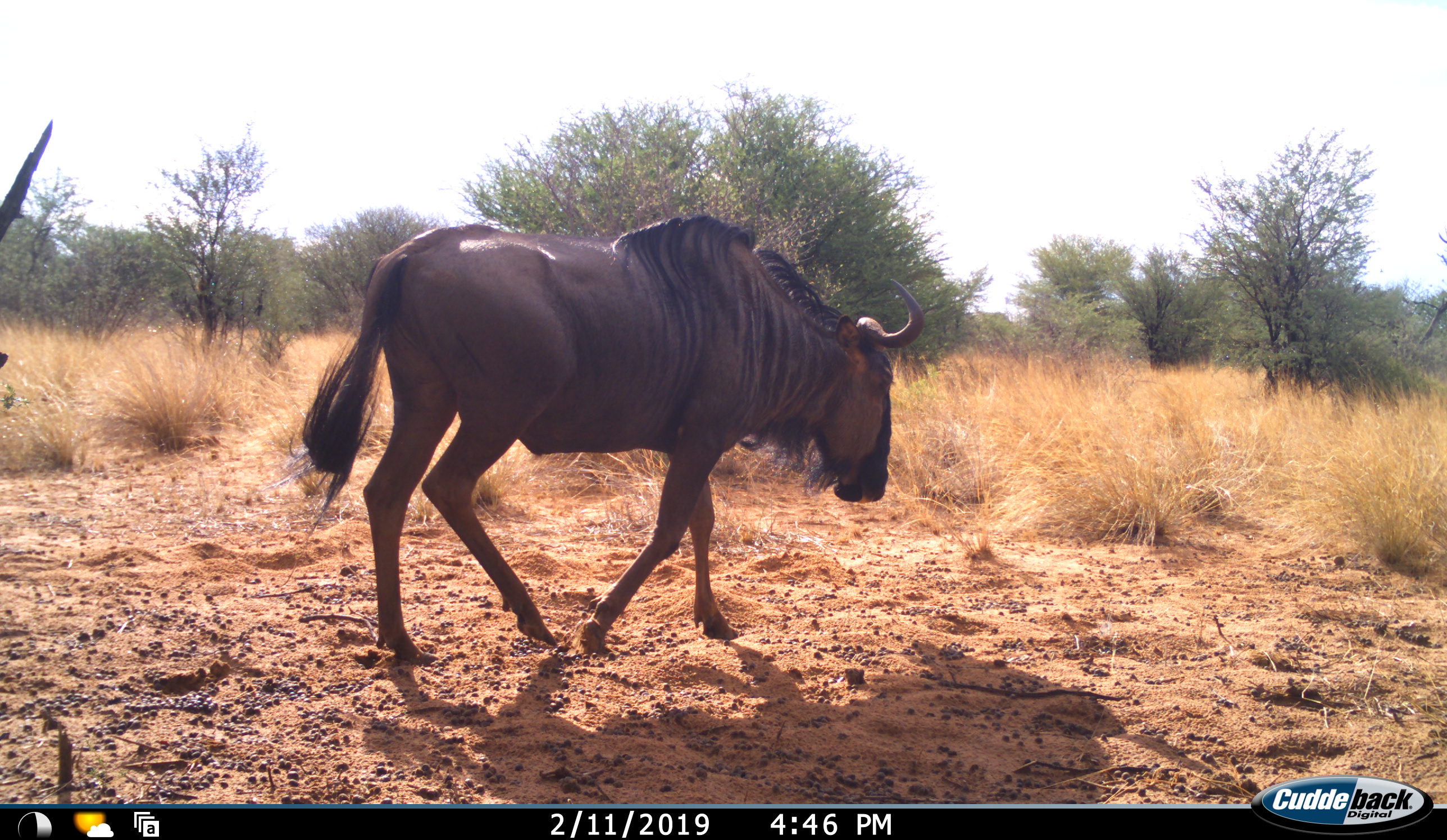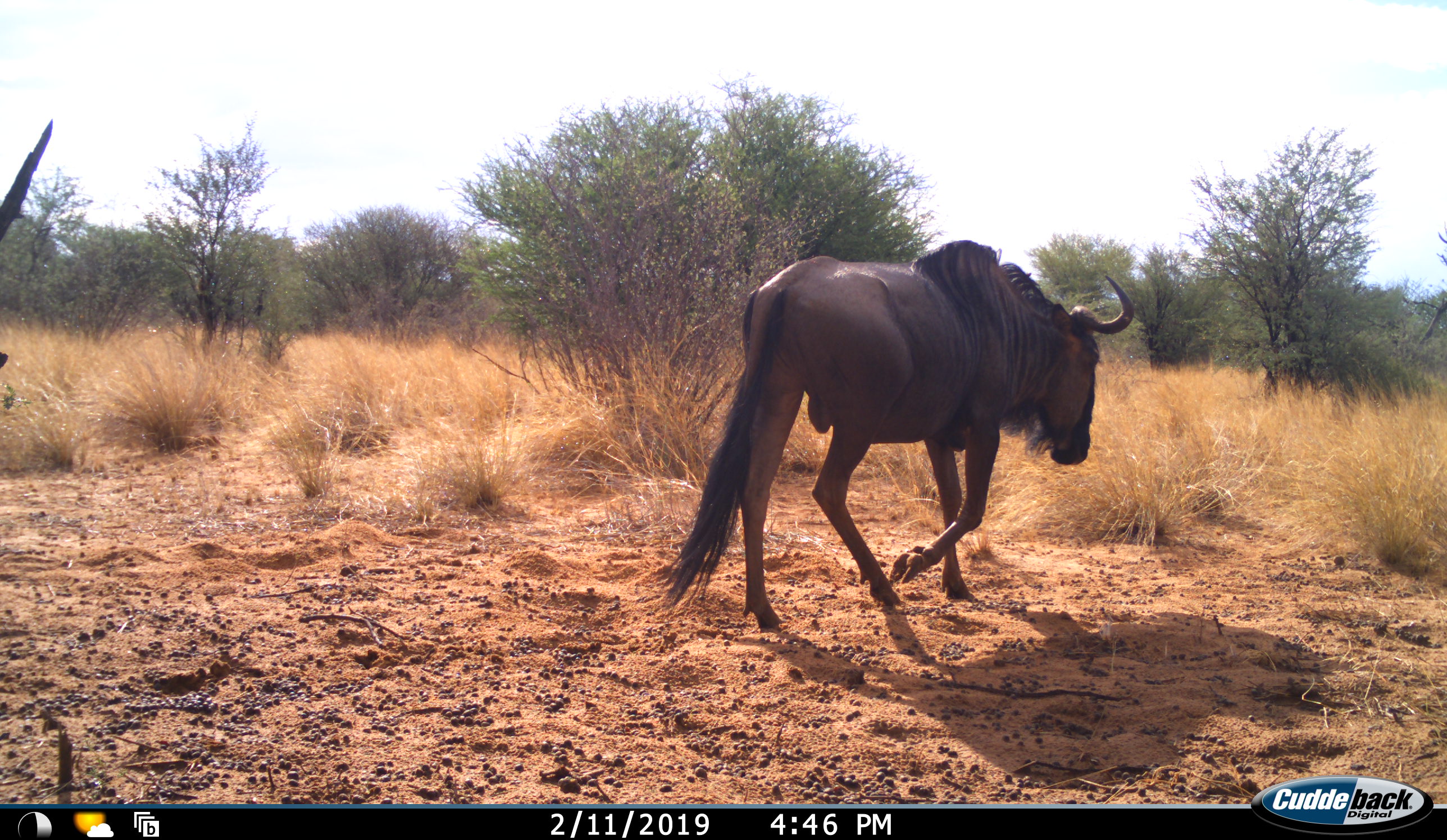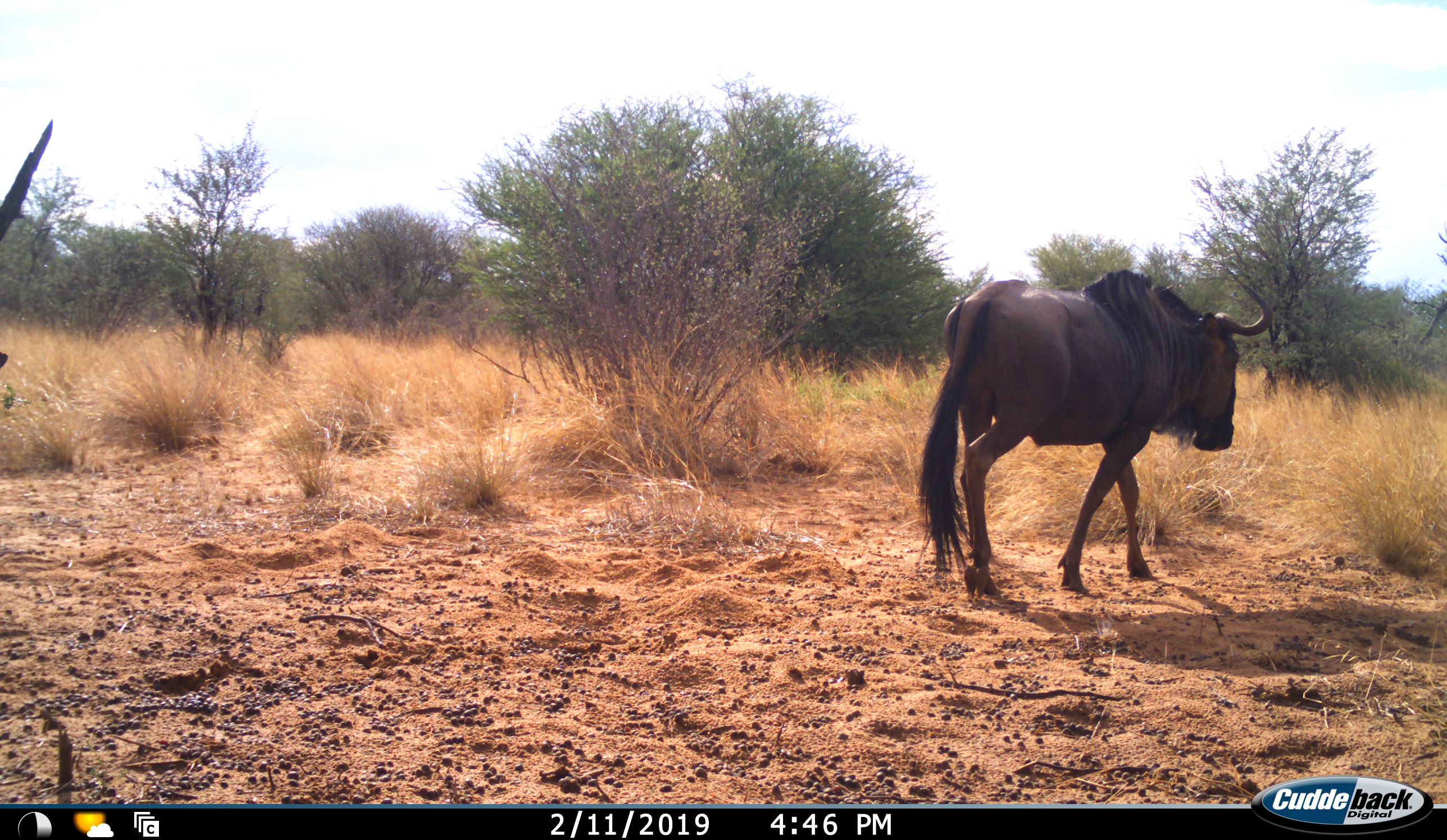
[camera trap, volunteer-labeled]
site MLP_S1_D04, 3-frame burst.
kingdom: Animalia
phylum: Chordata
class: Mammalia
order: Artiodactyla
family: Bovidae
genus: Connochaetes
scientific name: Connochaetes taurinus taurinus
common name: blue wildebeest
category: wildebeestblue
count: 1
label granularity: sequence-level